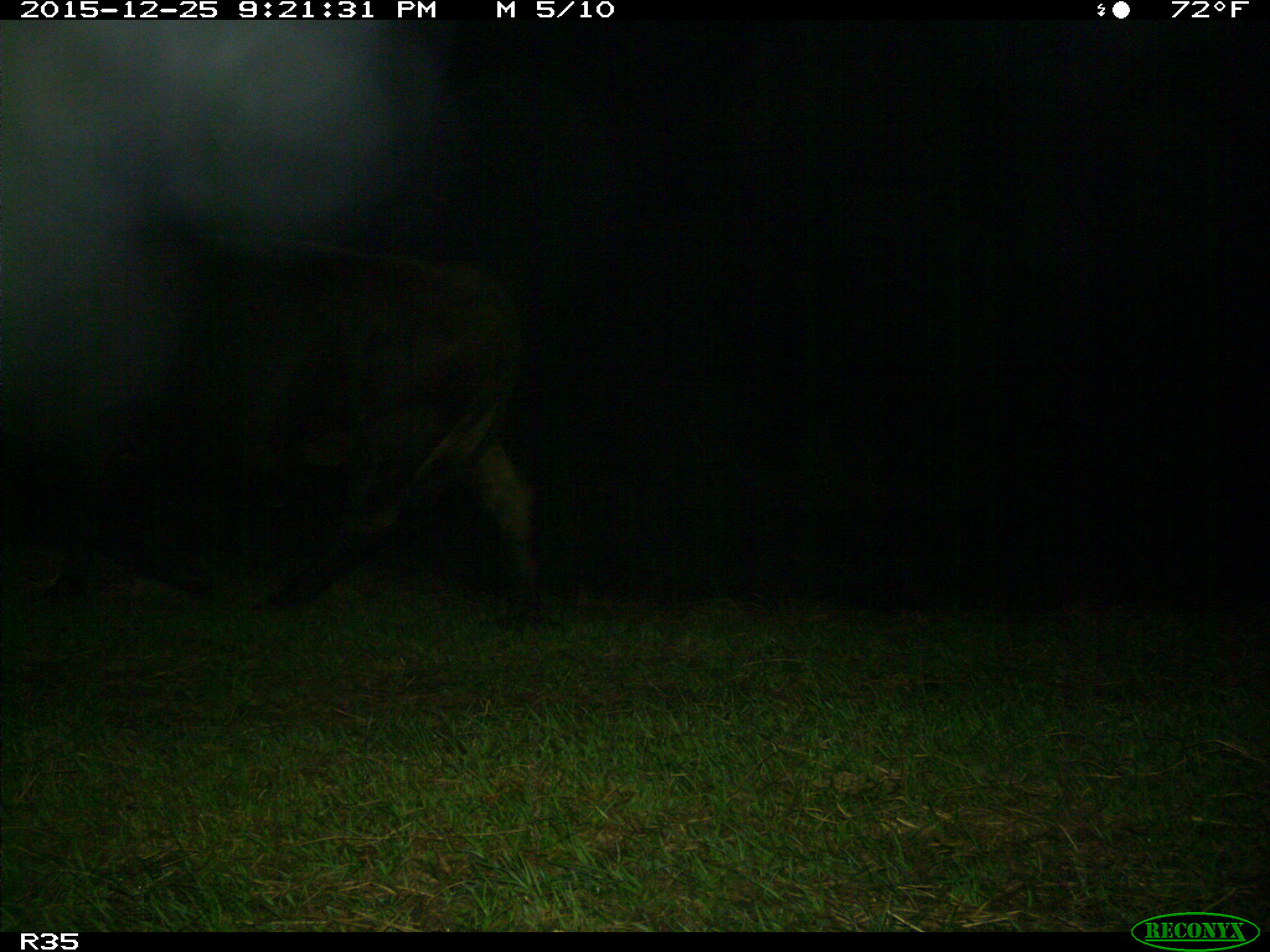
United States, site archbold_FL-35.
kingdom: Animalia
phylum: Chordata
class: Mammalia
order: Artiodactyla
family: Bovidae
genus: Bos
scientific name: Bos taurus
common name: domestic cow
Bos taurus (domestic cow).